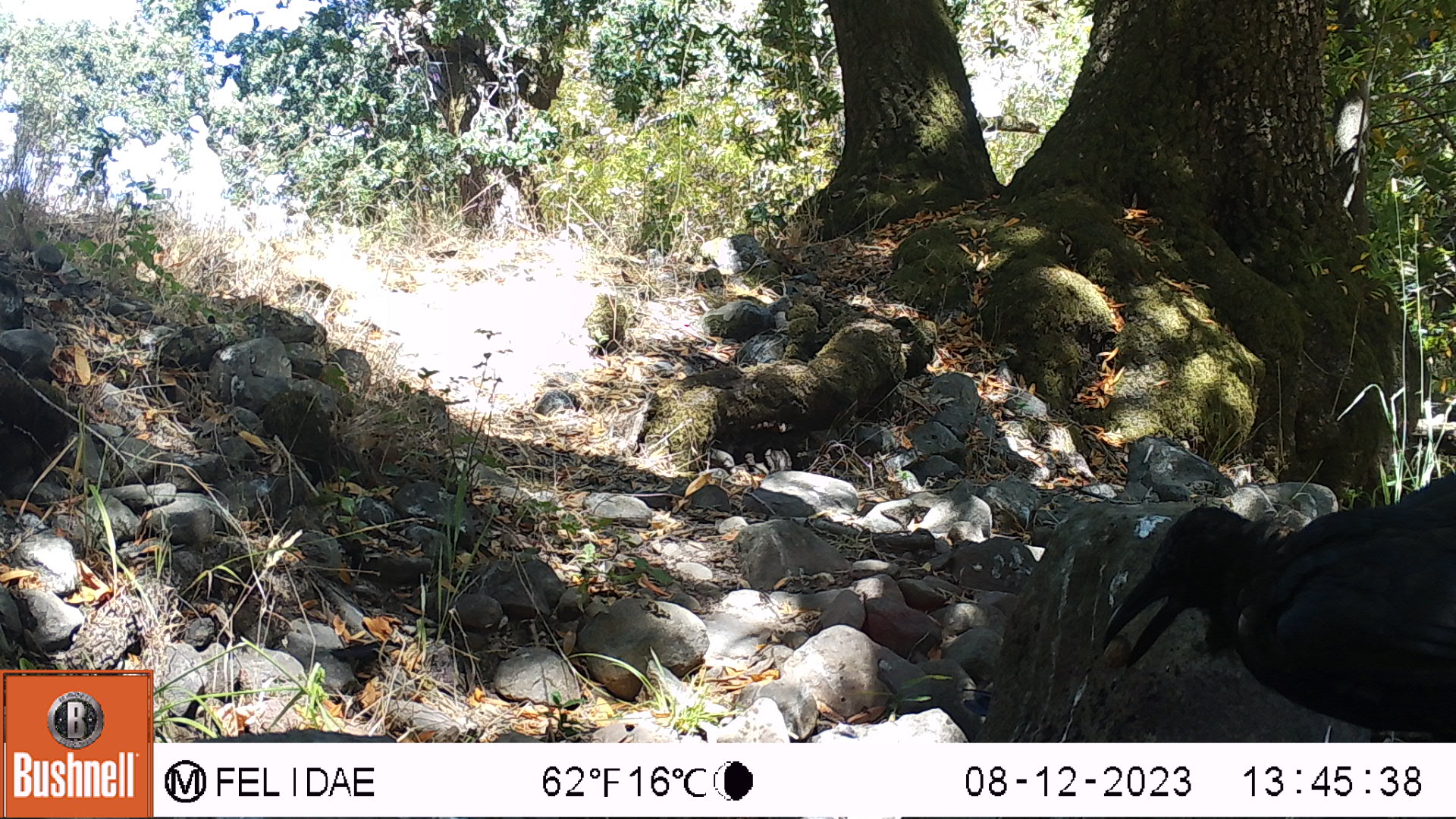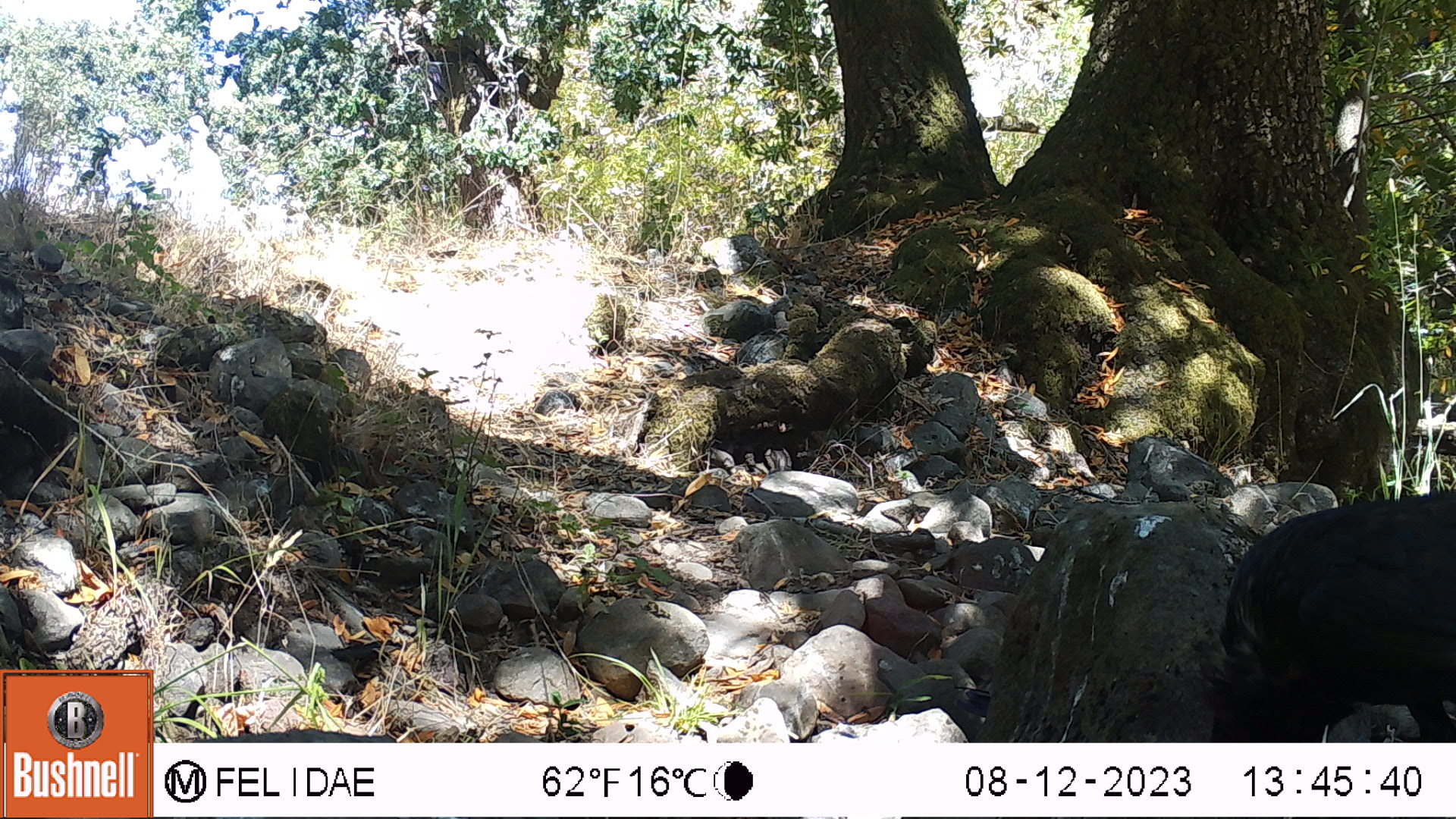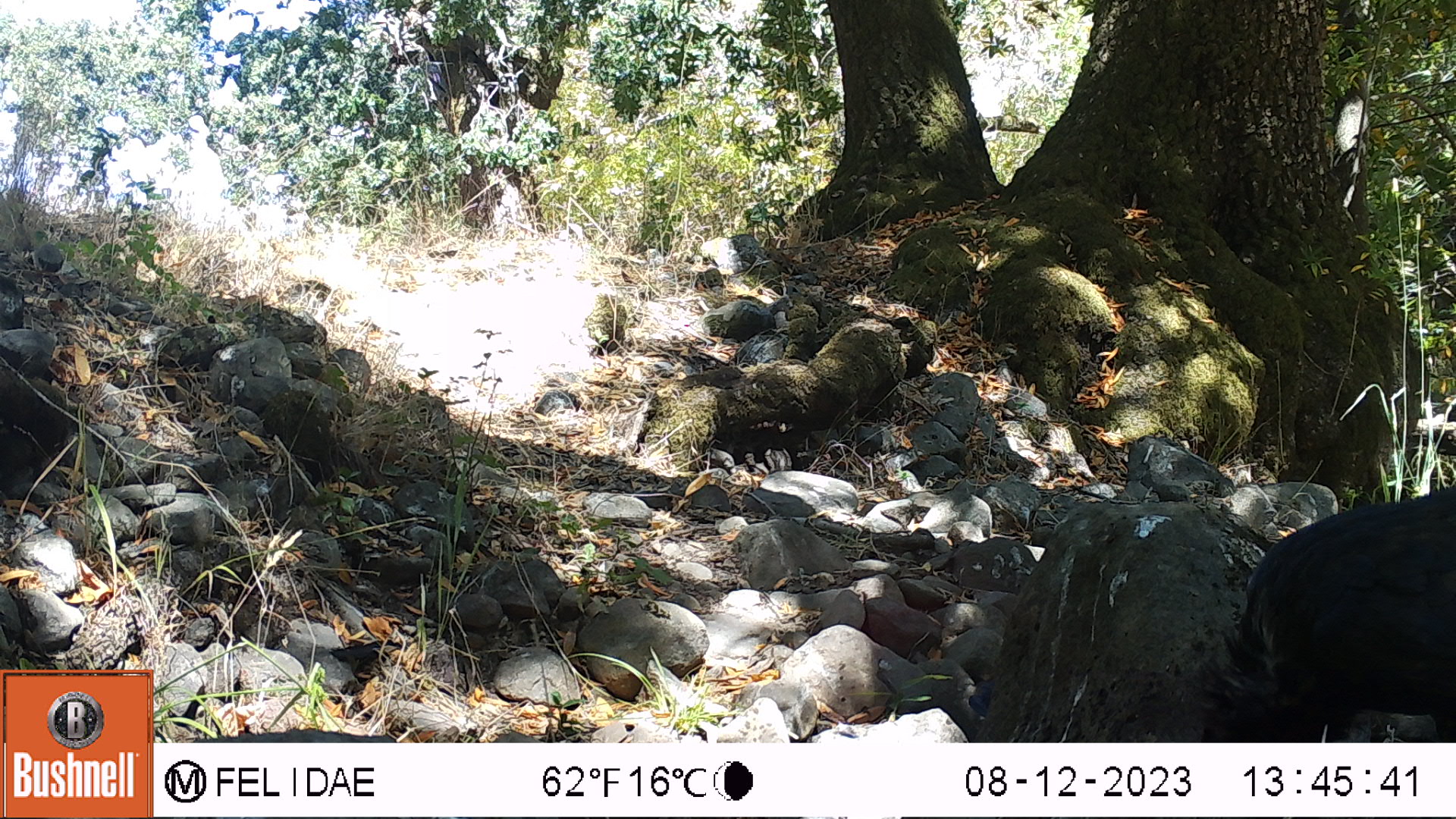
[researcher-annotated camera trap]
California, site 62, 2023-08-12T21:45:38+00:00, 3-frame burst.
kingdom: Animalia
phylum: Chordata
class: Aves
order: Passeriformes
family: Corvidae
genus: Corvus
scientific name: Corvus brachyrhynchos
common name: american crow